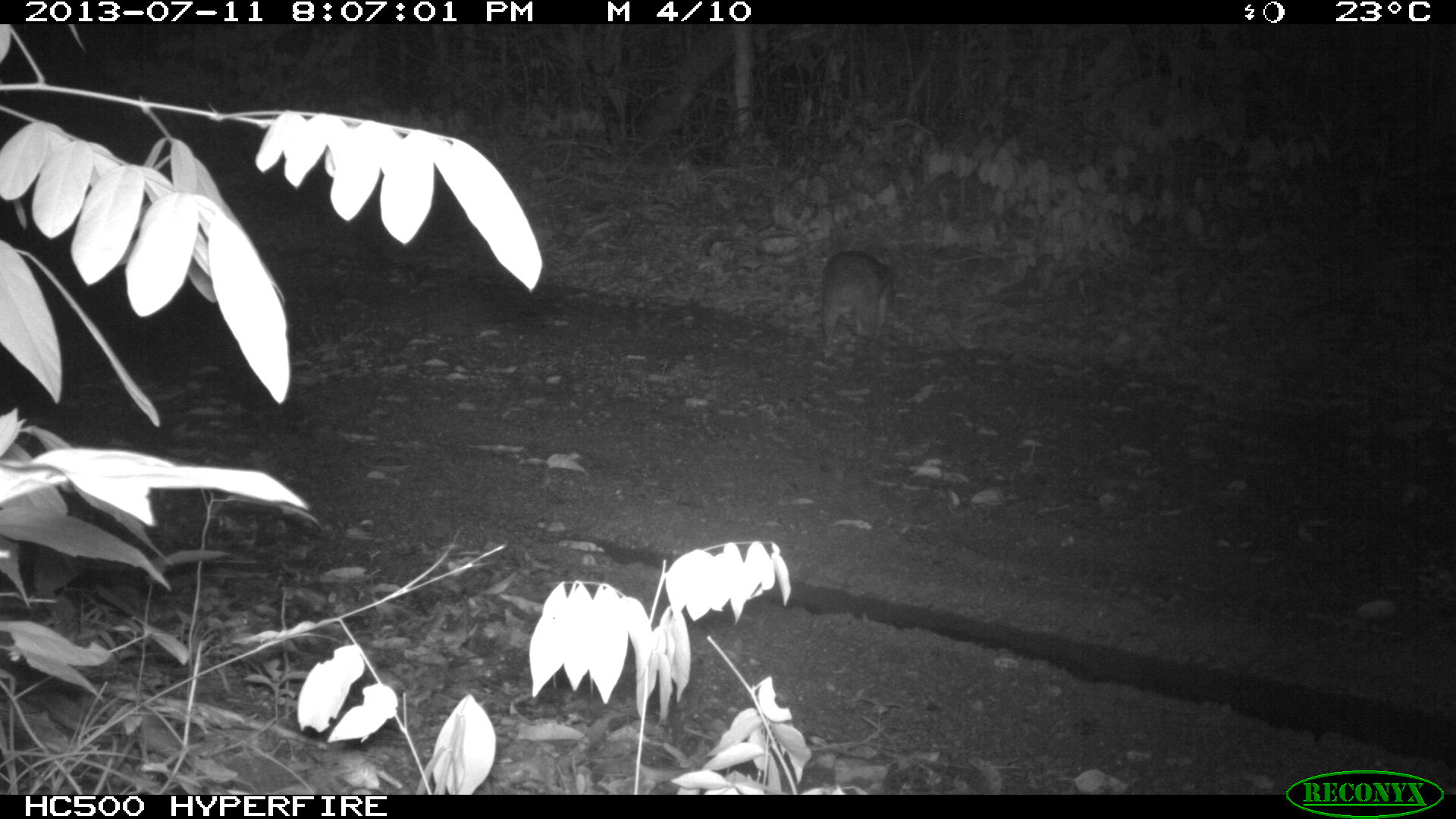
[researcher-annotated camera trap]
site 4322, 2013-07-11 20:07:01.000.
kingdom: Animalia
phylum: Chordata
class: Mammalia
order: Rodentia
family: Cuniculidae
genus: Cuniculus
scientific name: Cuniculus paca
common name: lowland paca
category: agouti paca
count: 1